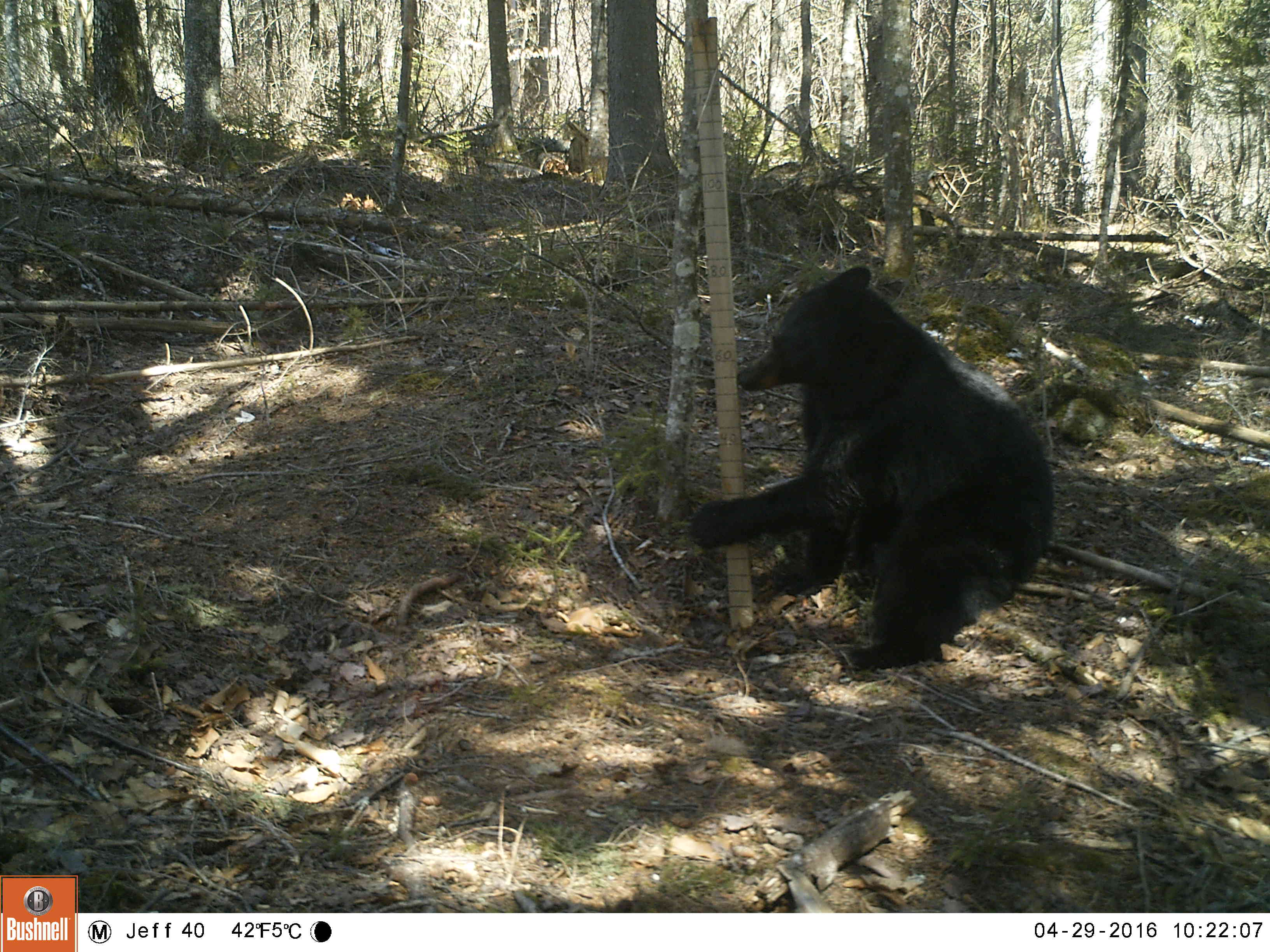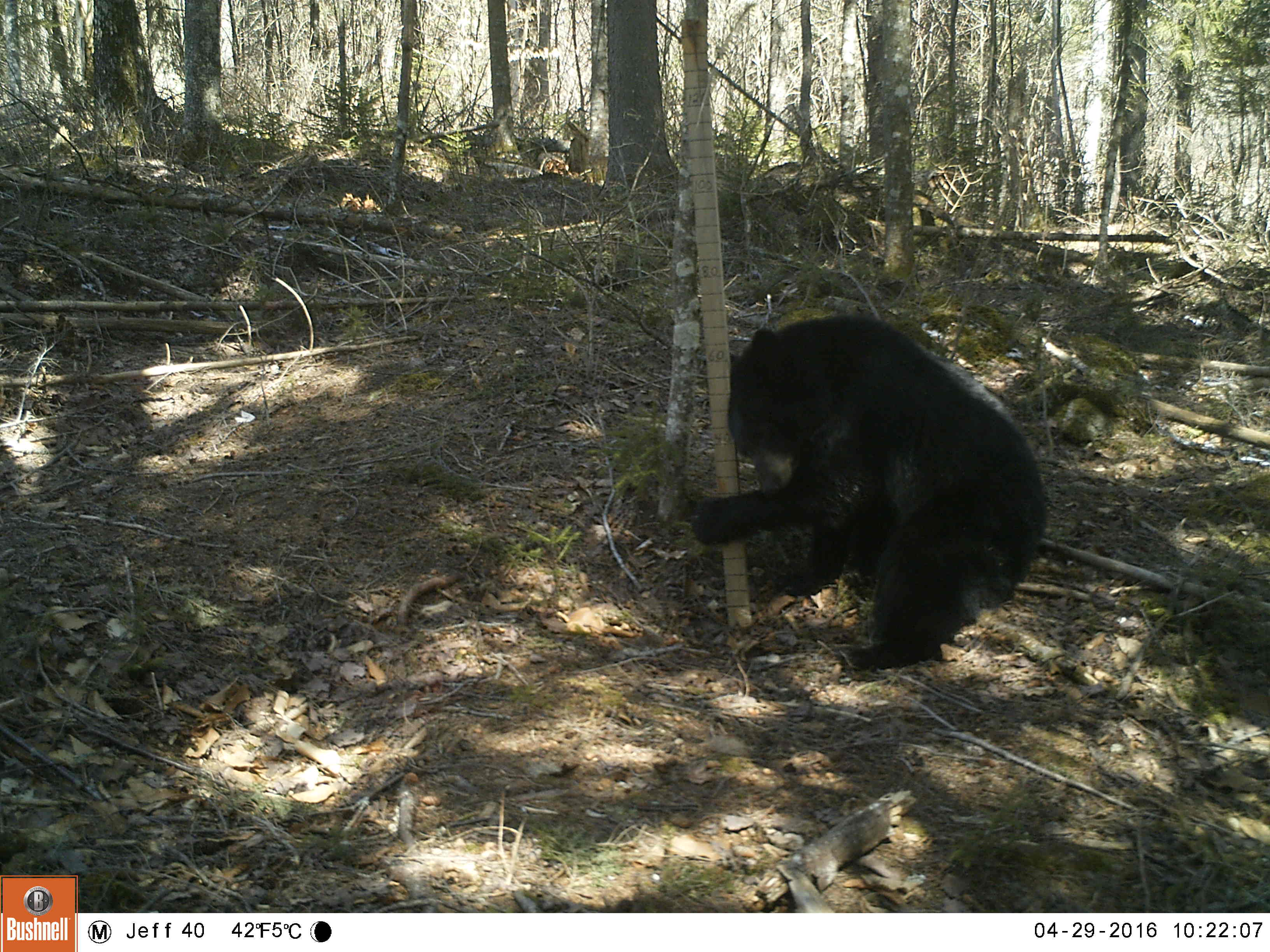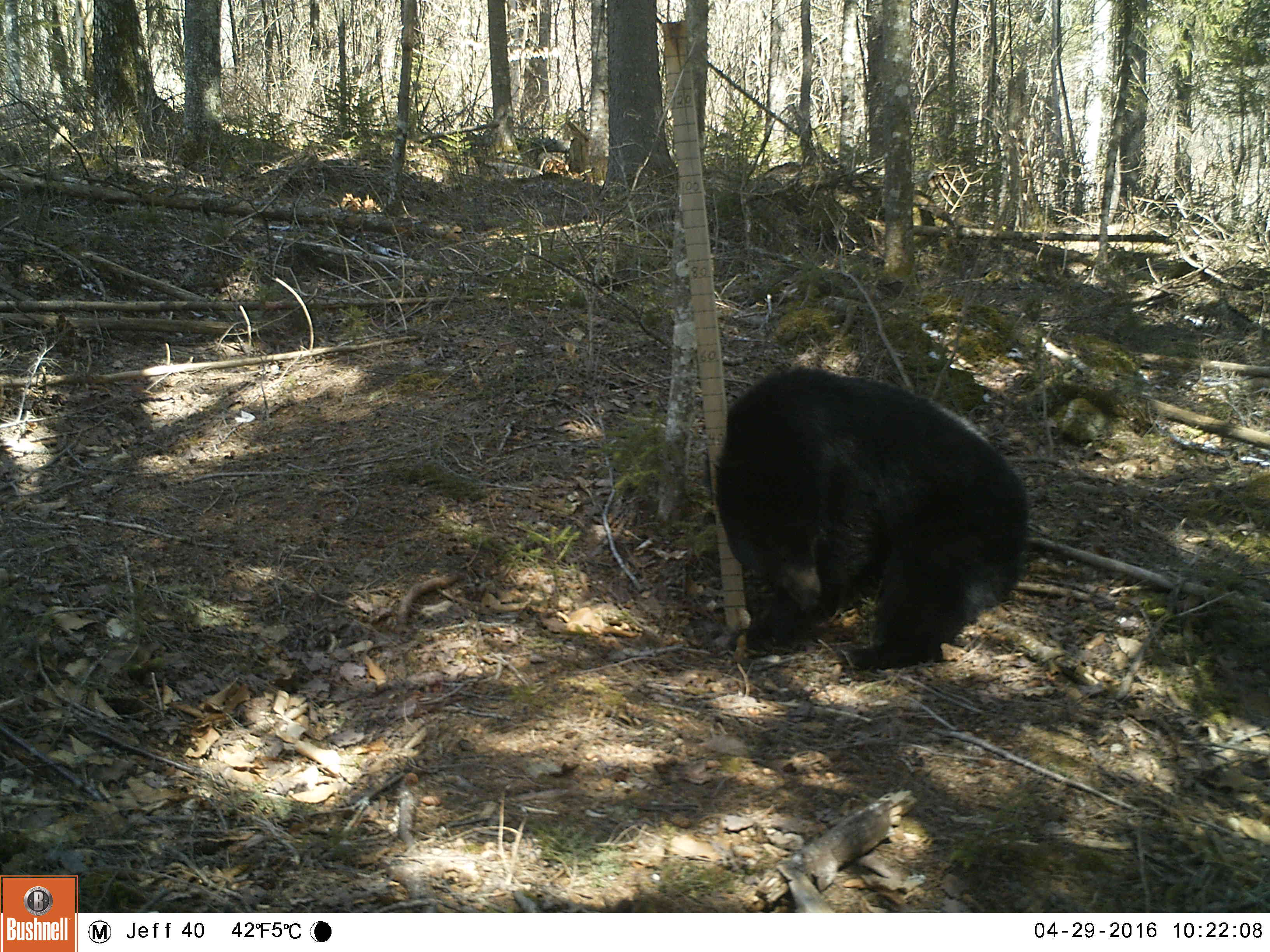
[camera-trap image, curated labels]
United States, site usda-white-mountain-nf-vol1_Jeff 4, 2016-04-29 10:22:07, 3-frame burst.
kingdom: Animalia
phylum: Chordata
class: Mammalia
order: Carnivora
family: Ursidae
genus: Ursus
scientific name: Ursus americanus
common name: black bear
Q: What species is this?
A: Black bear (Ursus americanus).